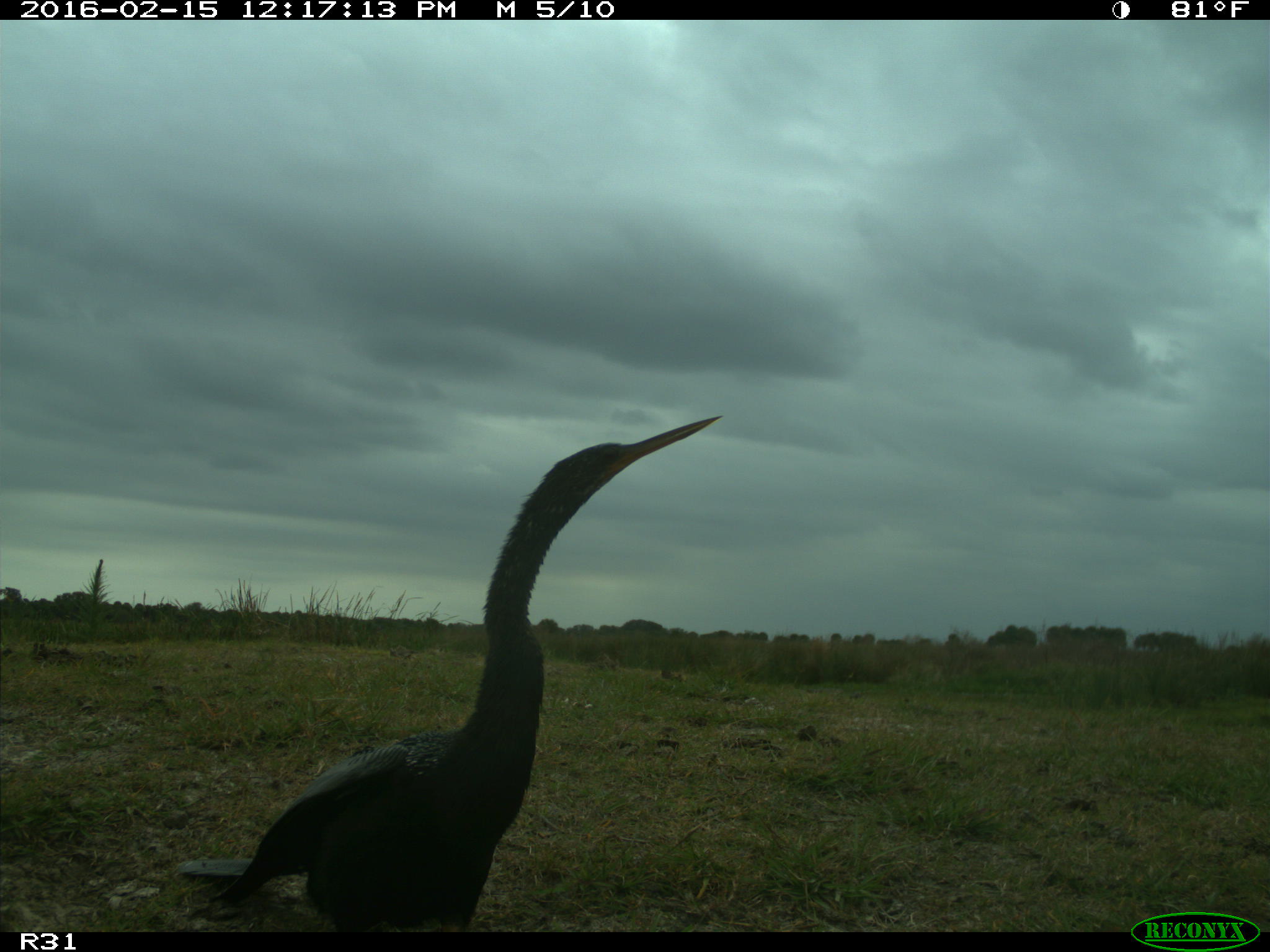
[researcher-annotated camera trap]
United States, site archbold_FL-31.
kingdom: Animalia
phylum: Chordata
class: Aves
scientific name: Aves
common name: birds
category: unidentified bird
Unidentified bird (birds) (Aves).